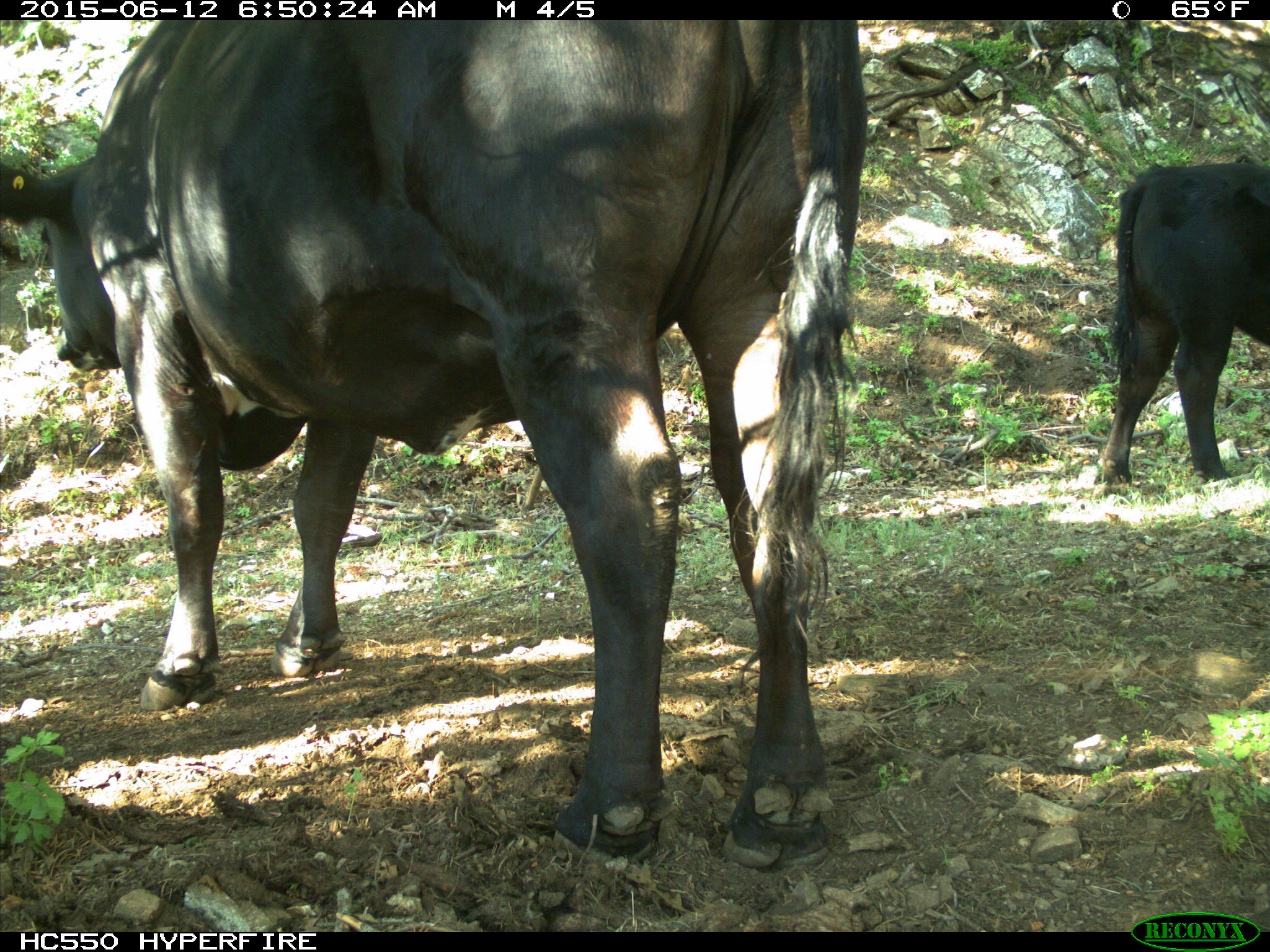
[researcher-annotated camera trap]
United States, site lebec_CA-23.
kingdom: Animalia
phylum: Chordata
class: Mammalia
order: Artiodactyla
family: Bovidae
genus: Bos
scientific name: Bos taurus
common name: domestic cow